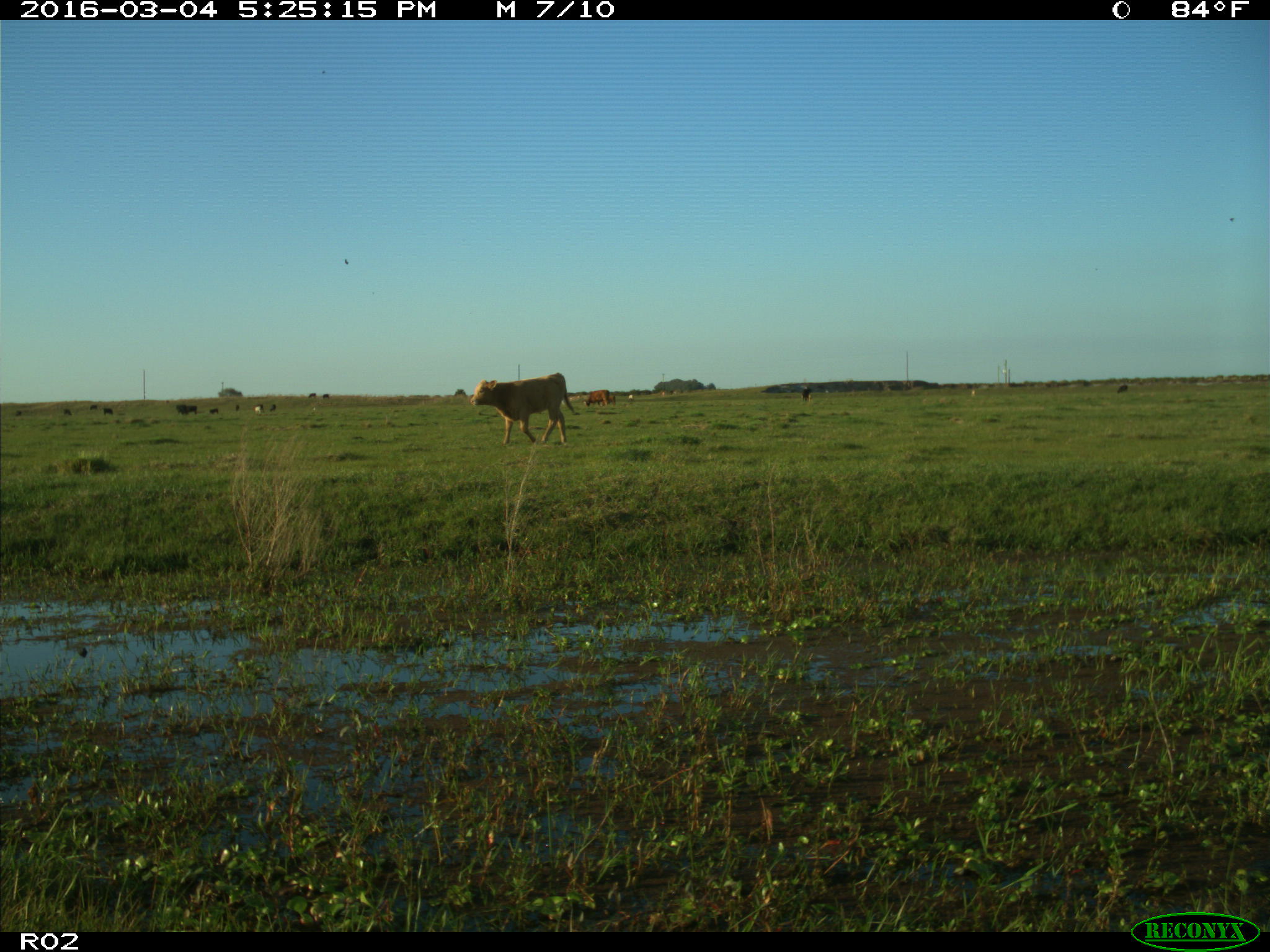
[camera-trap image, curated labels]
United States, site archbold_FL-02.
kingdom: Animalia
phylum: Chordata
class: Mammalia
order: Artiodactyla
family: Bovidae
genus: Bos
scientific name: Bos taurus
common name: domestic cow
Bos taurus (domestic cow).